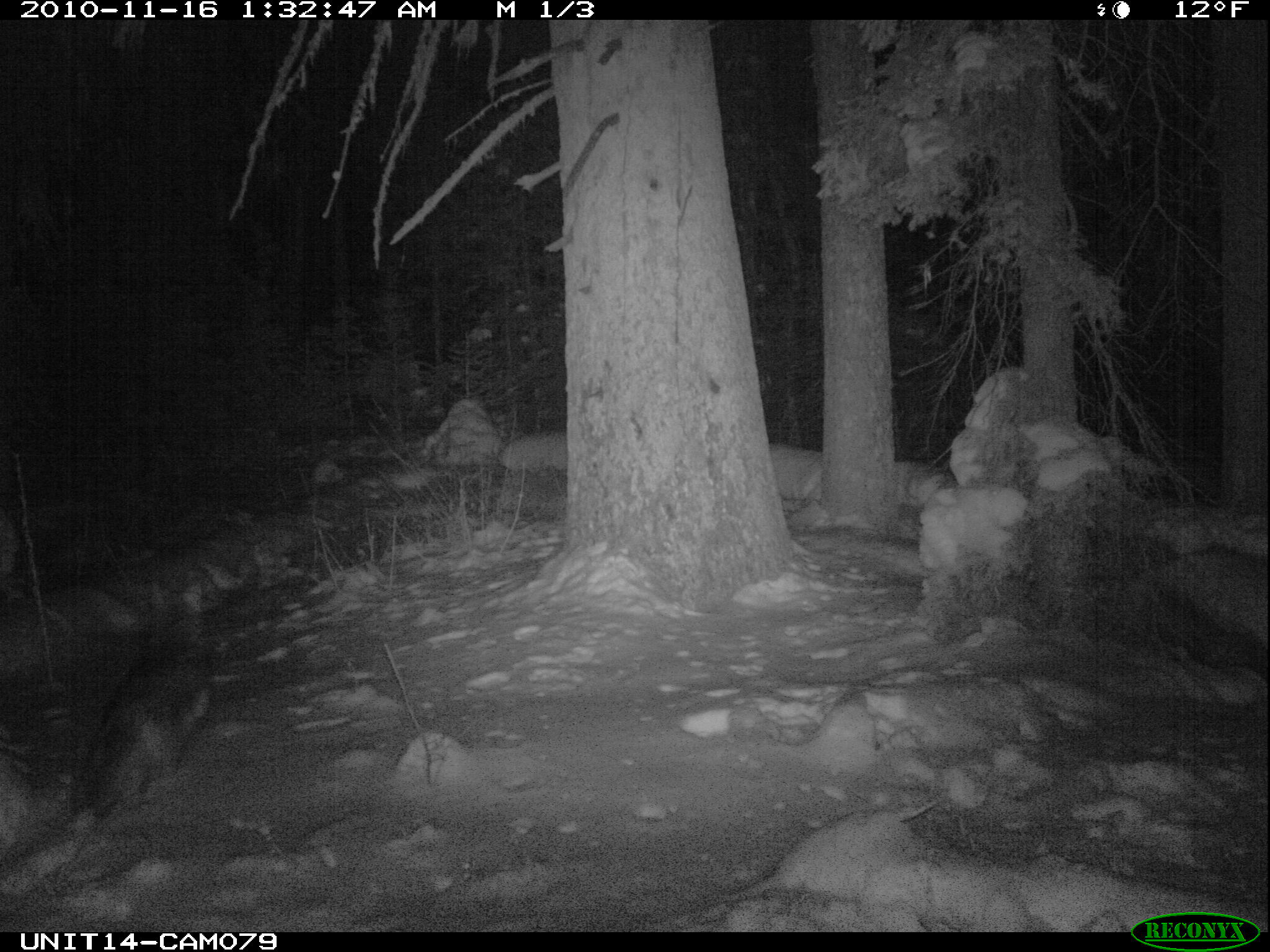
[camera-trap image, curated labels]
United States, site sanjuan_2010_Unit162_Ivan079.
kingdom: Animalia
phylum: Chordata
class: Mammalia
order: Carnivora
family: Canidae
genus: Canis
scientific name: Canis latrans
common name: coyote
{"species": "Canis latrans (coyote)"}